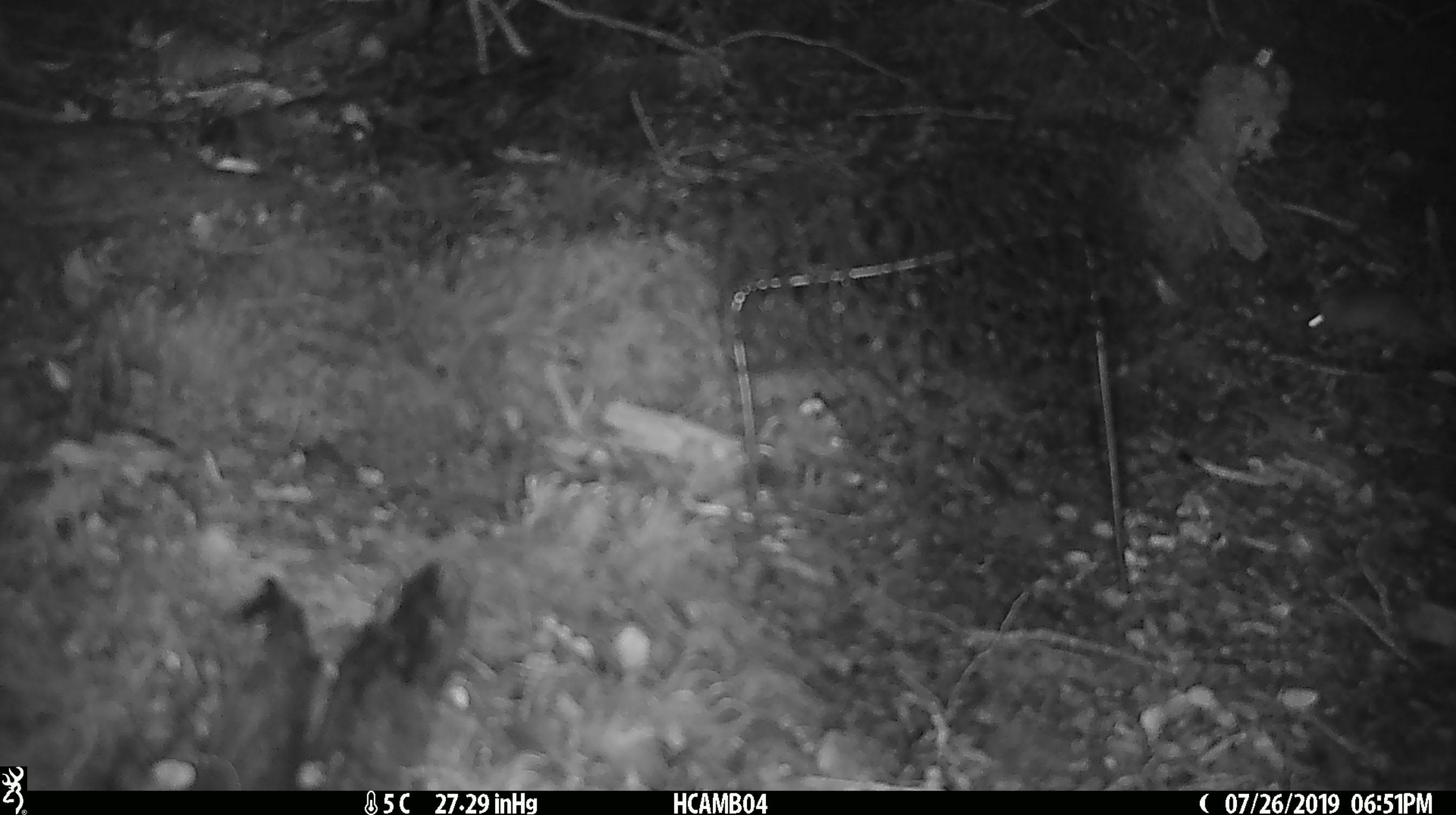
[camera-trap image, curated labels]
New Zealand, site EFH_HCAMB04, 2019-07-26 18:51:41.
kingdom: Animalia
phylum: Chordata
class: Mammalia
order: Rodentia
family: Muridae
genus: Mus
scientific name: Mus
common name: mouse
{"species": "mouse (Mus)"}